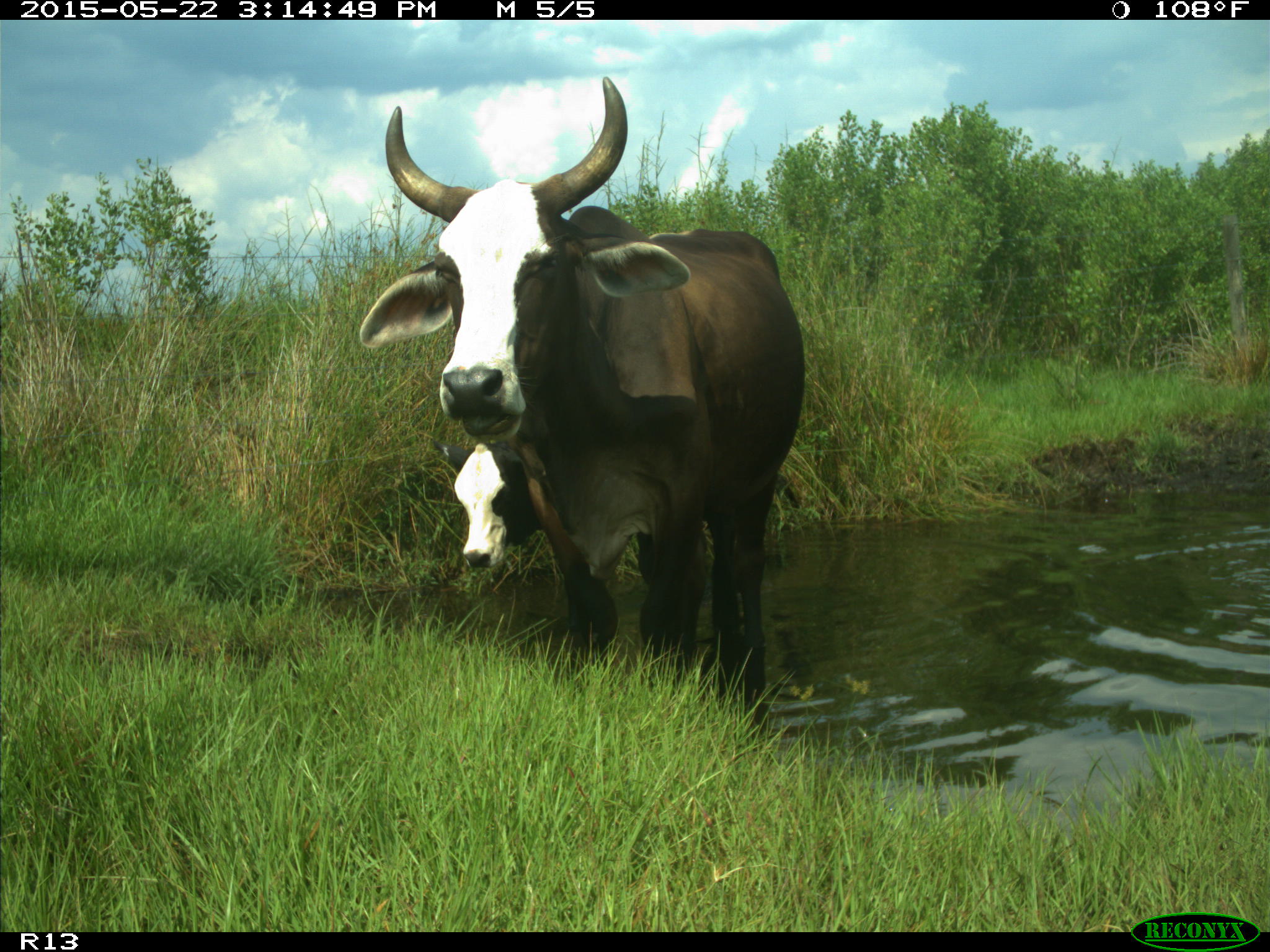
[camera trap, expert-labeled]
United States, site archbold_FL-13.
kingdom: Animalia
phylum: Chordata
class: Mammalia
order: Artiodactyla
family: Bovidae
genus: Bos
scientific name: Bos taurus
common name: domestic cow